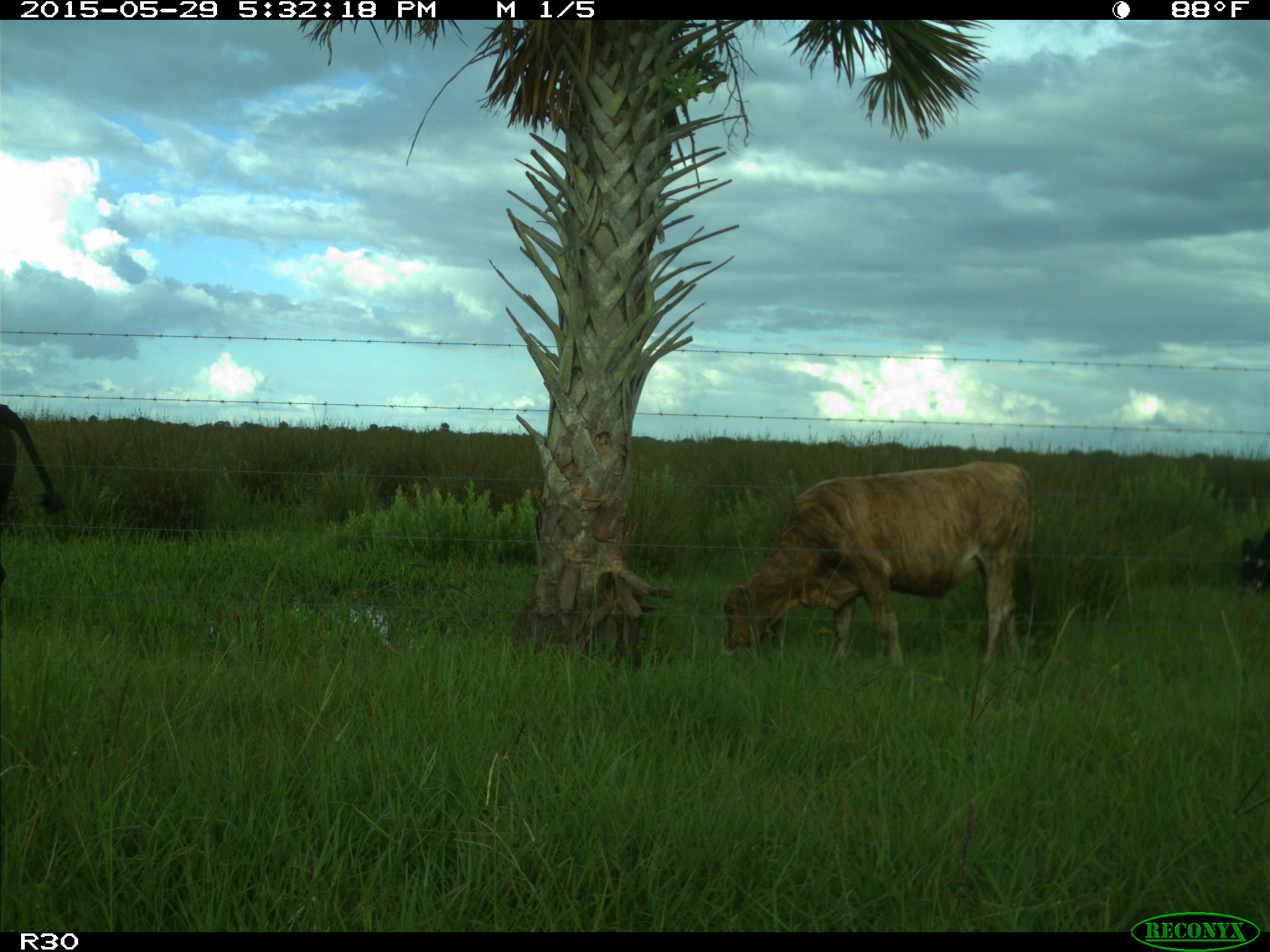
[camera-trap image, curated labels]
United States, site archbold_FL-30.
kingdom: Animalia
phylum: Chordata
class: Mammalia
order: Artiodactyla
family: Bovidae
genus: Bos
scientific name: Bos taurus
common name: domestic cow